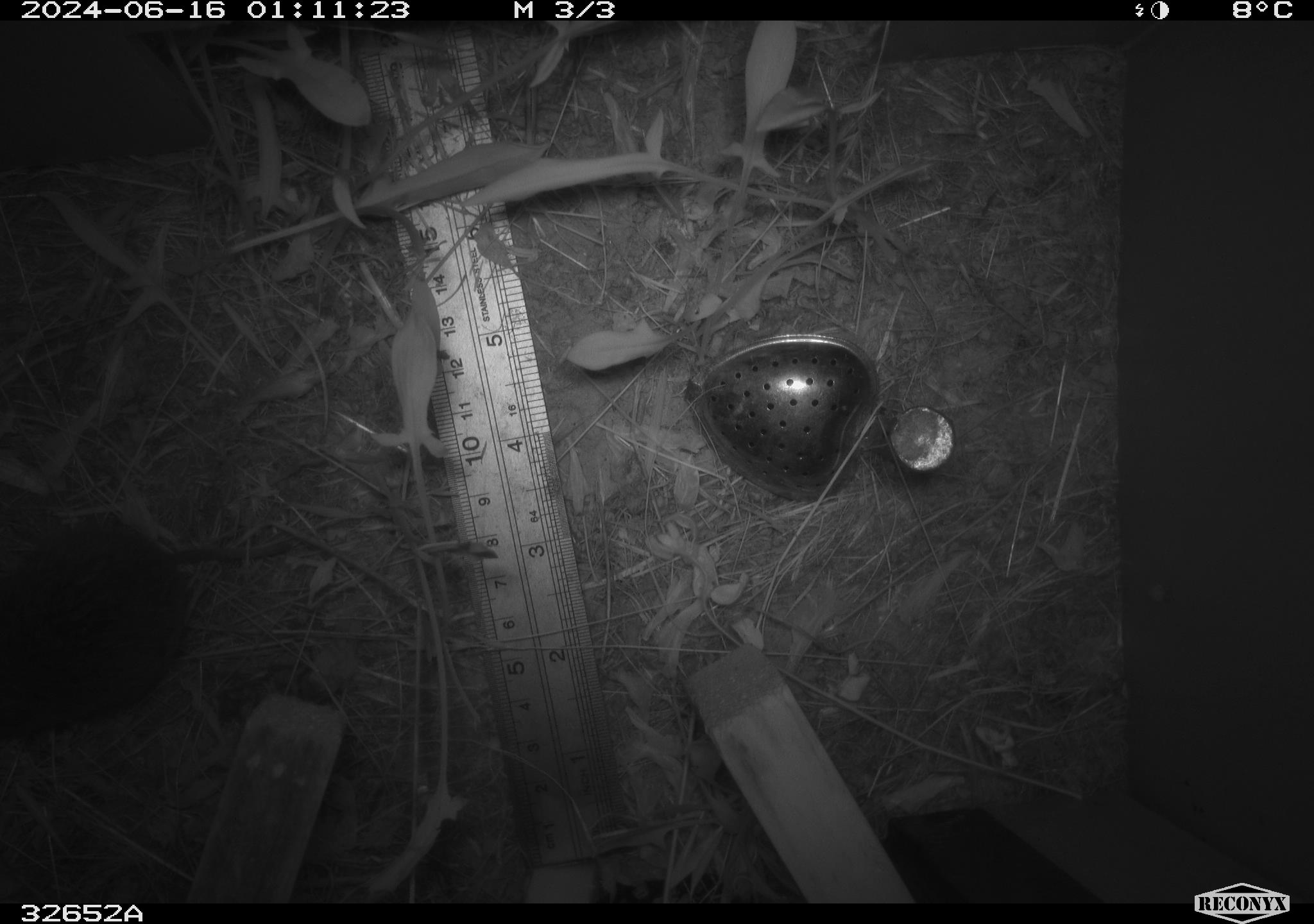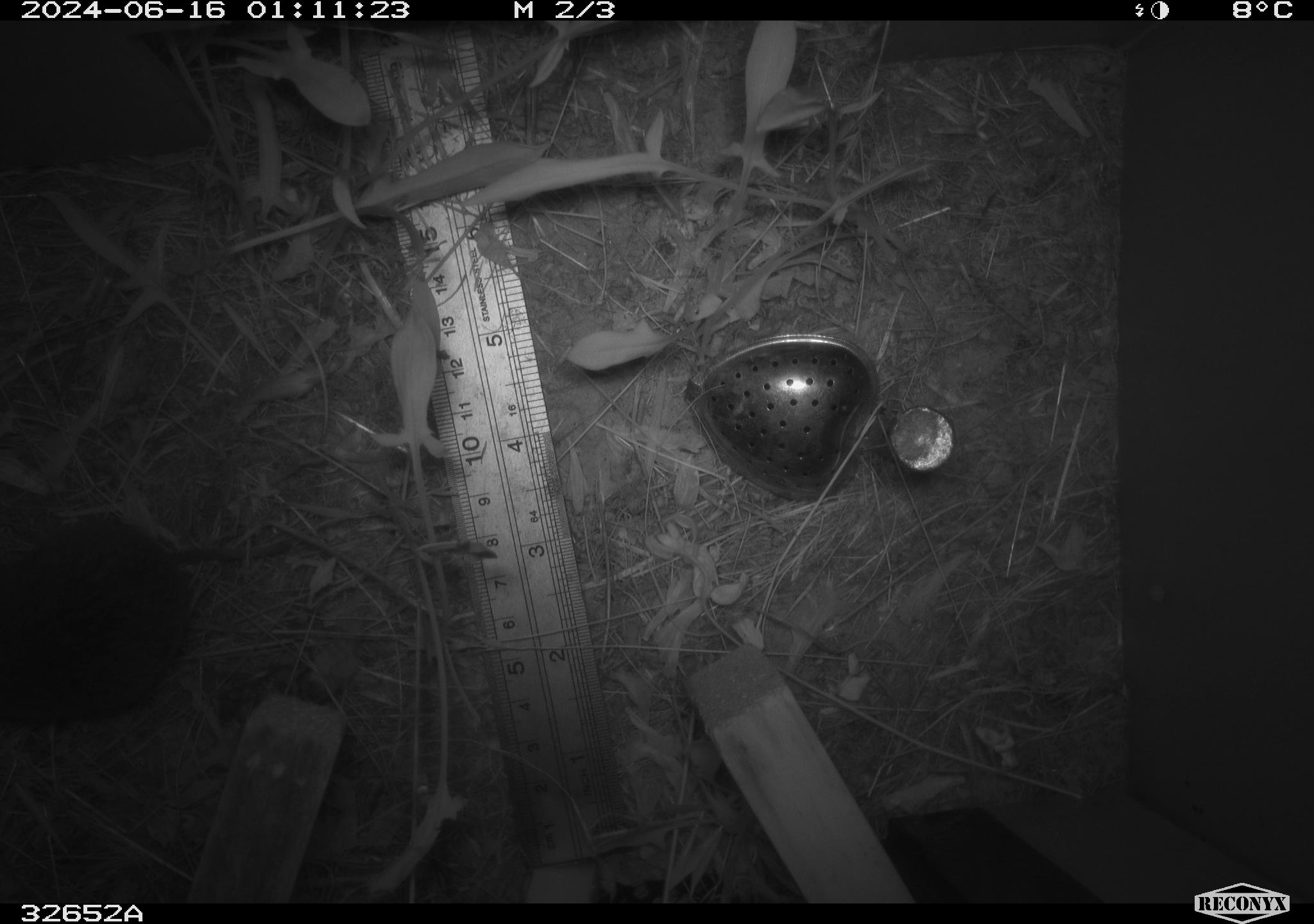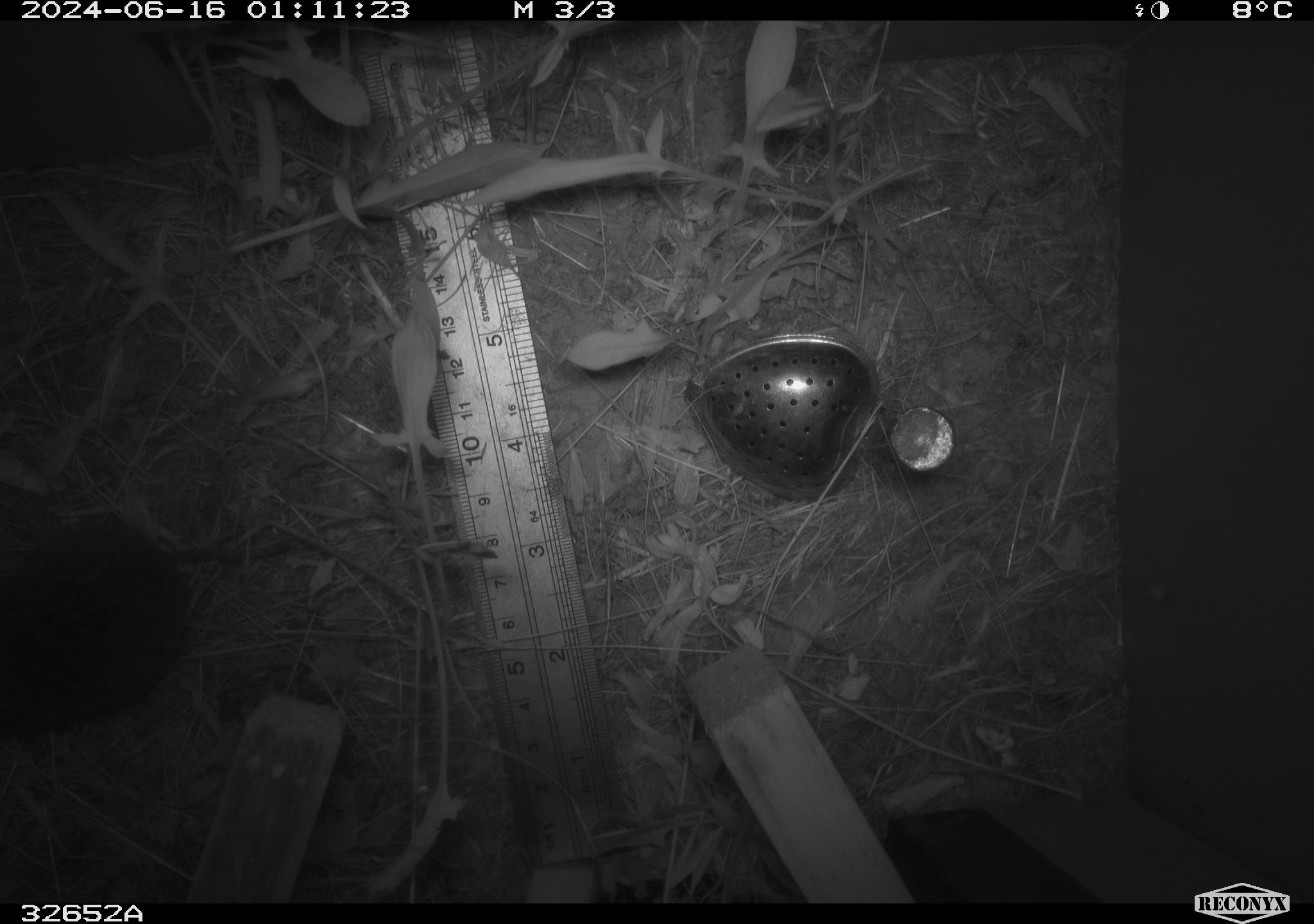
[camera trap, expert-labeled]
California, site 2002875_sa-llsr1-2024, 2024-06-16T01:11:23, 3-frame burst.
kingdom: Animalia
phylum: Chordata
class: Mammalia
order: Rodentia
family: Cricetidae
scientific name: Arvicolinae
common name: voles, lemmings, and muskrats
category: arvicolinae subfamily